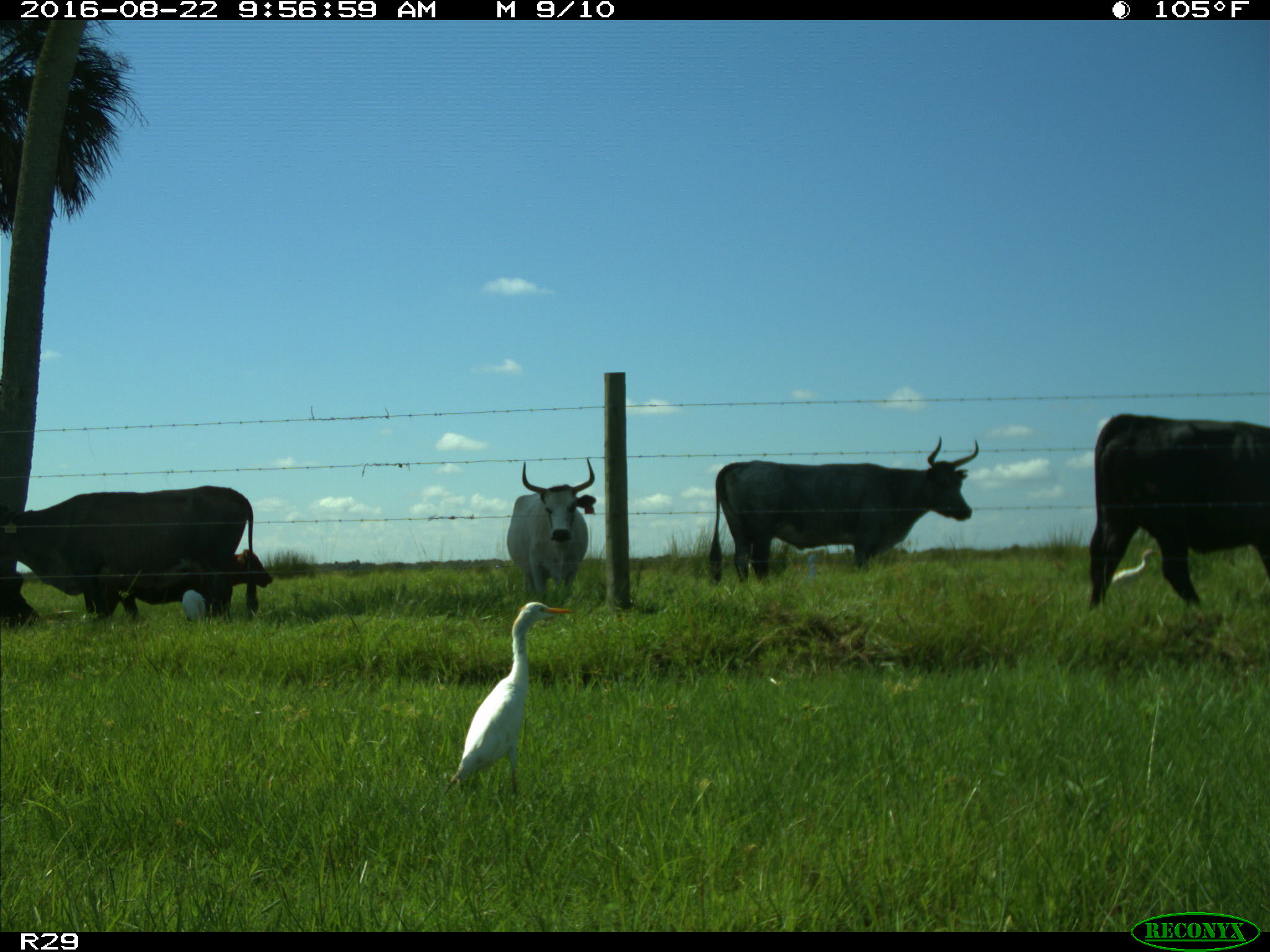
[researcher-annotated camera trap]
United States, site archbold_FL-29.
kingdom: Animalia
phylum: Chordata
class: Mammalia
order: Artiodactyla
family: Bovidae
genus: Bos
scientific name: Bos taurus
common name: domestic cow